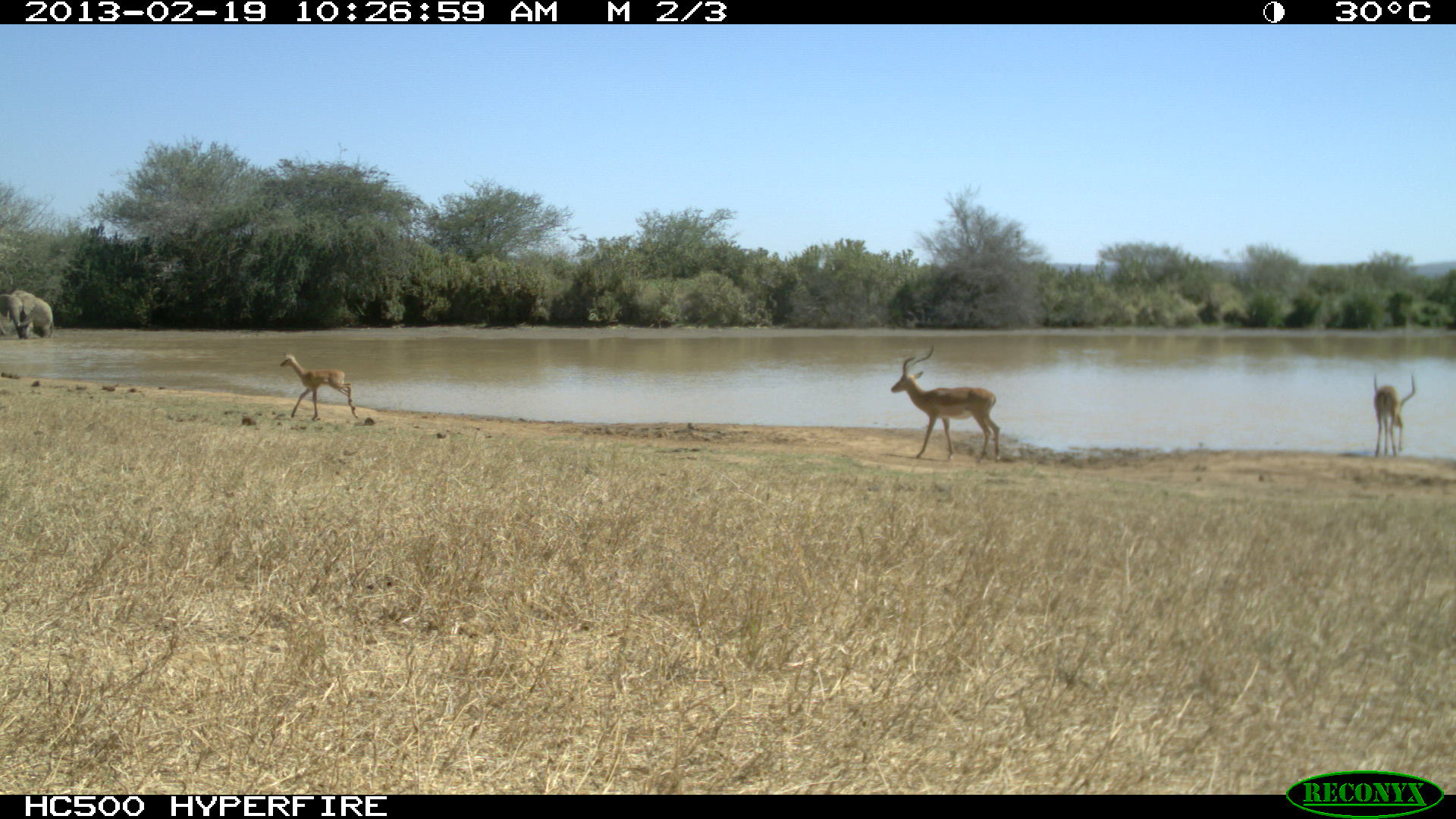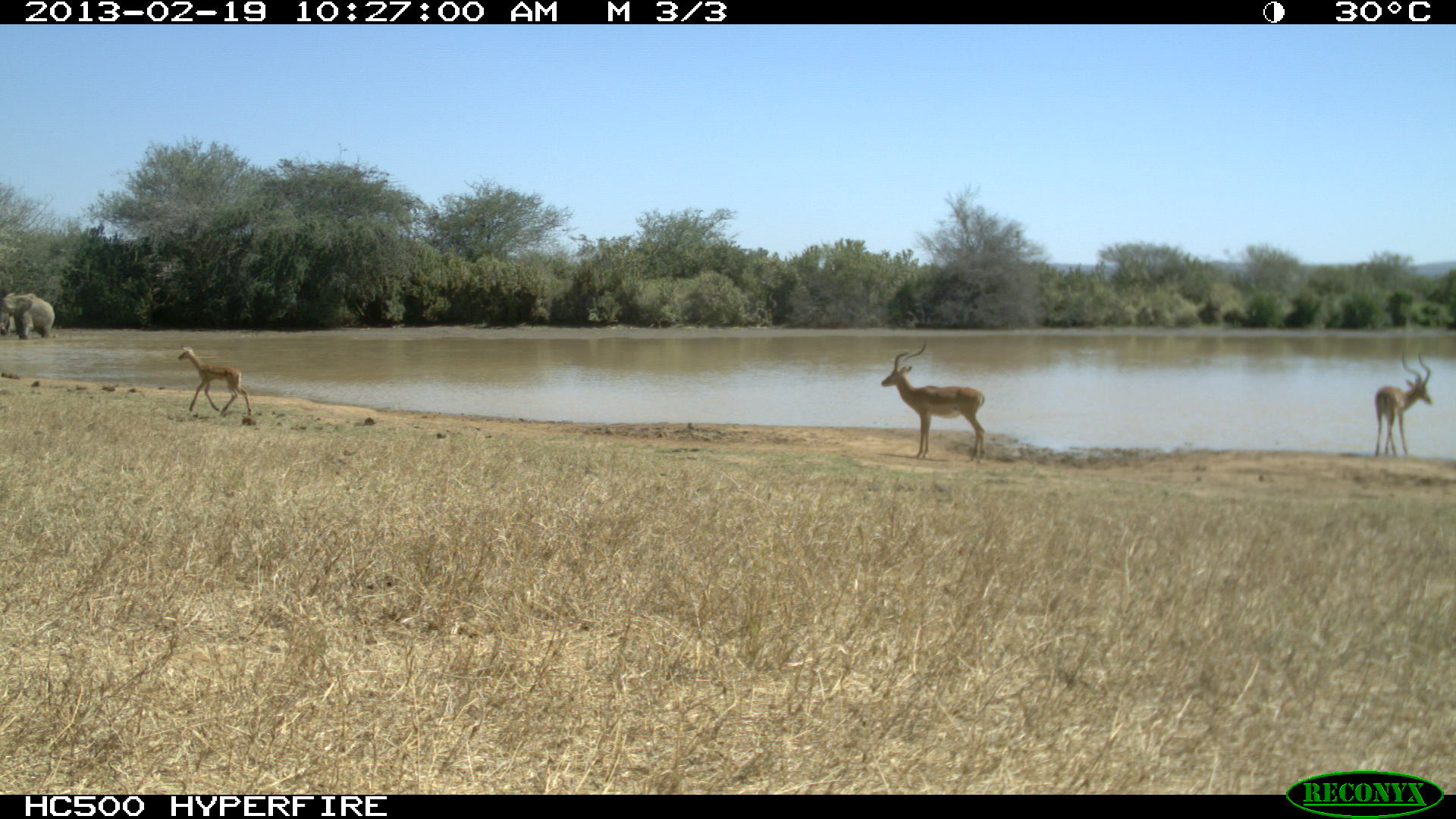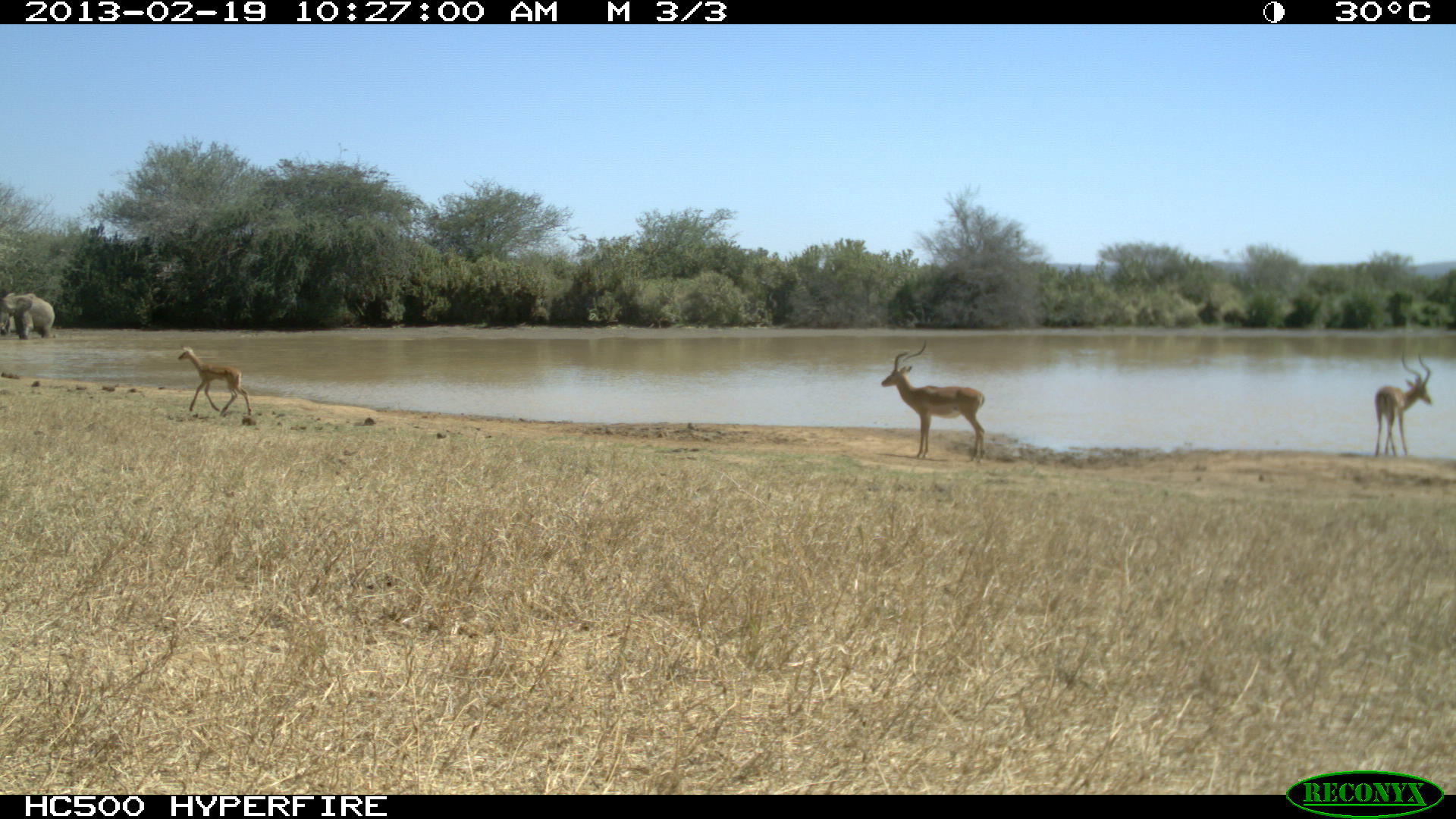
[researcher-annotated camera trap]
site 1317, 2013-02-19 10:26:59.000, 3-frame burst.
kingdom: Animalia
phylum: Chordata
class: Mammalia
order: Artiodactyla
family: Bovidae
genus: Aepyceros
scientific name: Aepyceros melampus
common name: impala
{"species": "Aepyceros melampus (impala)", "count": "3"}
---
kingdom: Animalia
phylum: Chordata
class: Mammalia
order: Proboscidea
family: Elephantidae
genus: Loxodonta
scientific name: Loxodonta africana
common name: african bush elephant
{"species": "Loxodonta africana (african bush elephant)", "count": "2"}